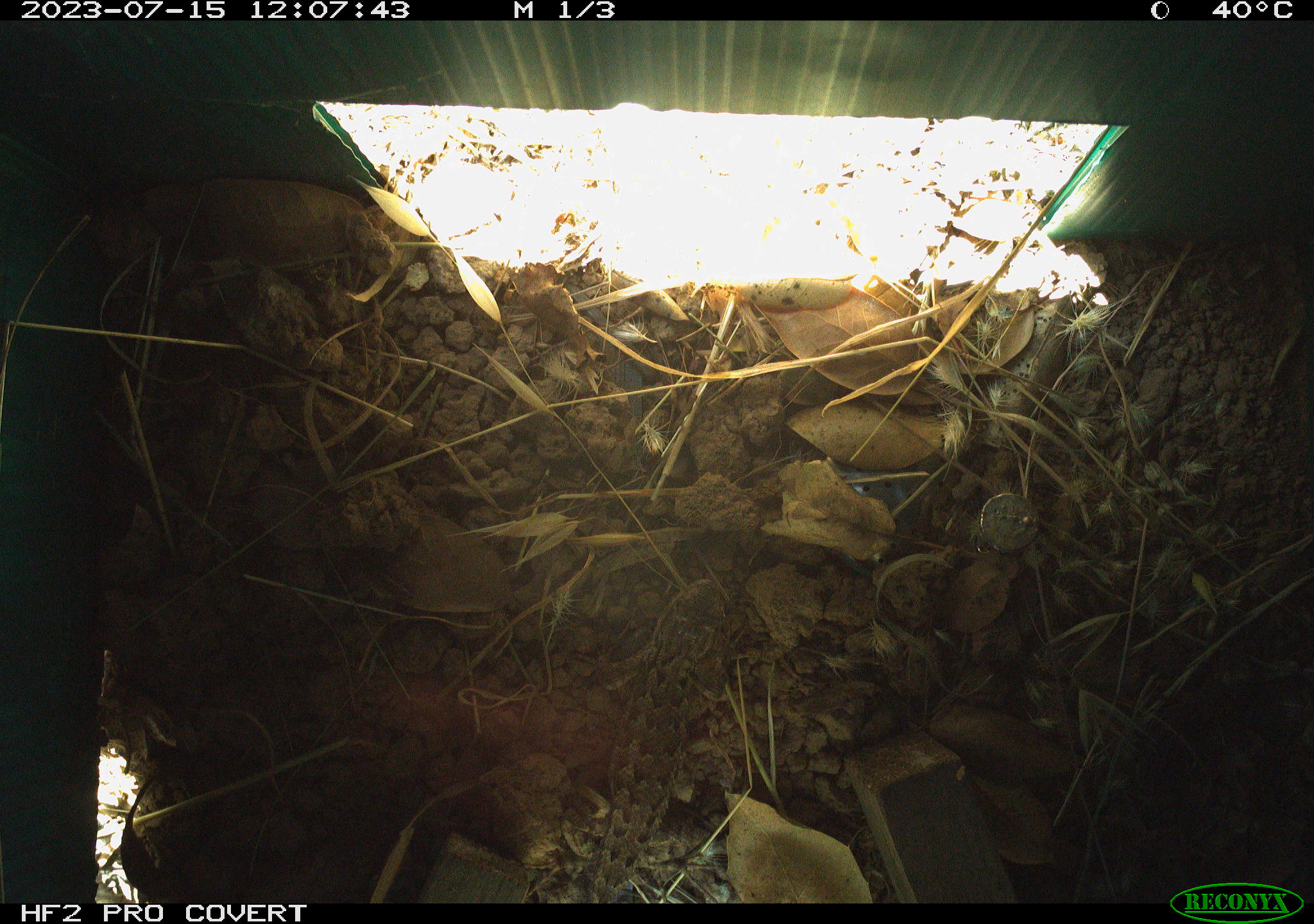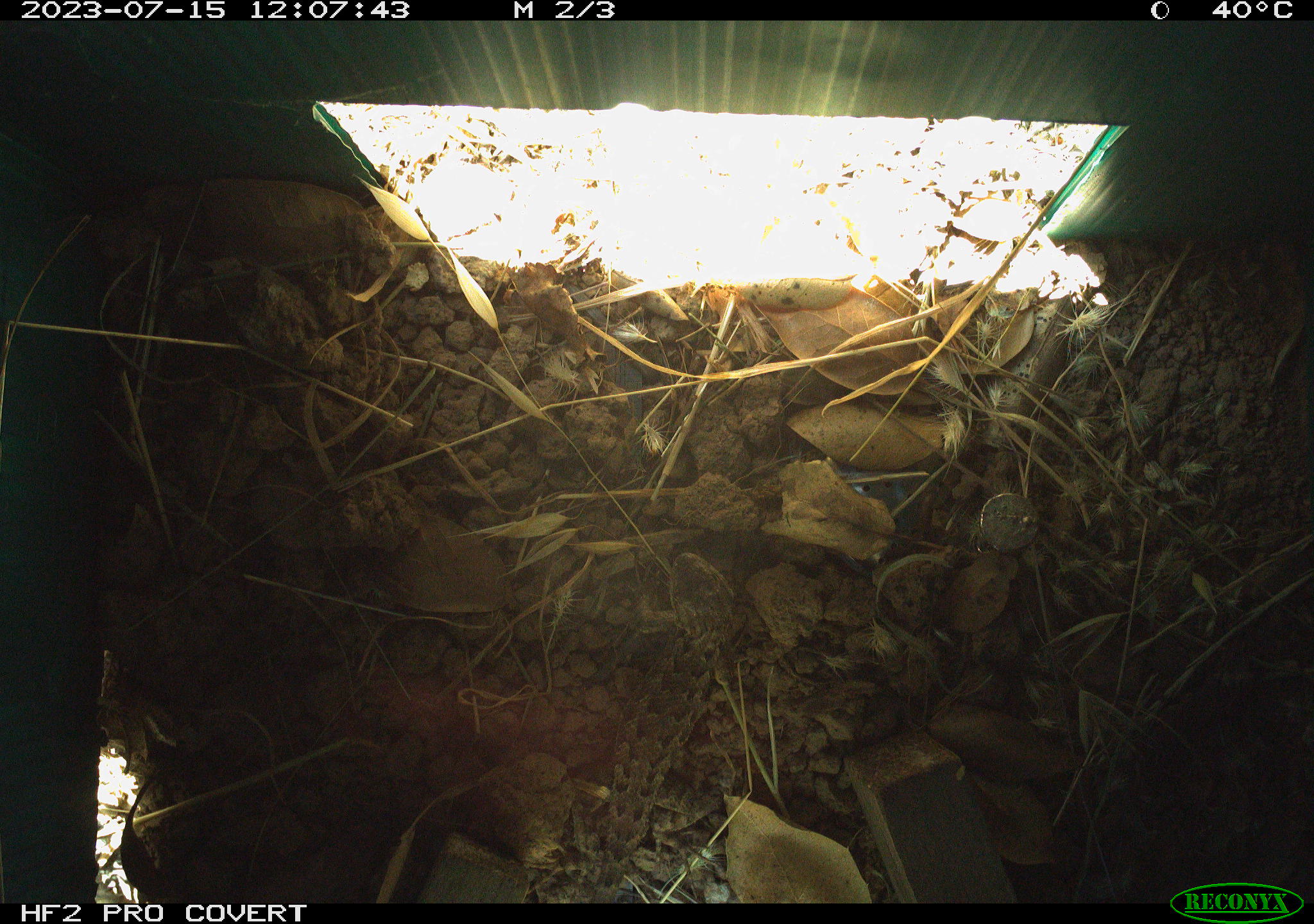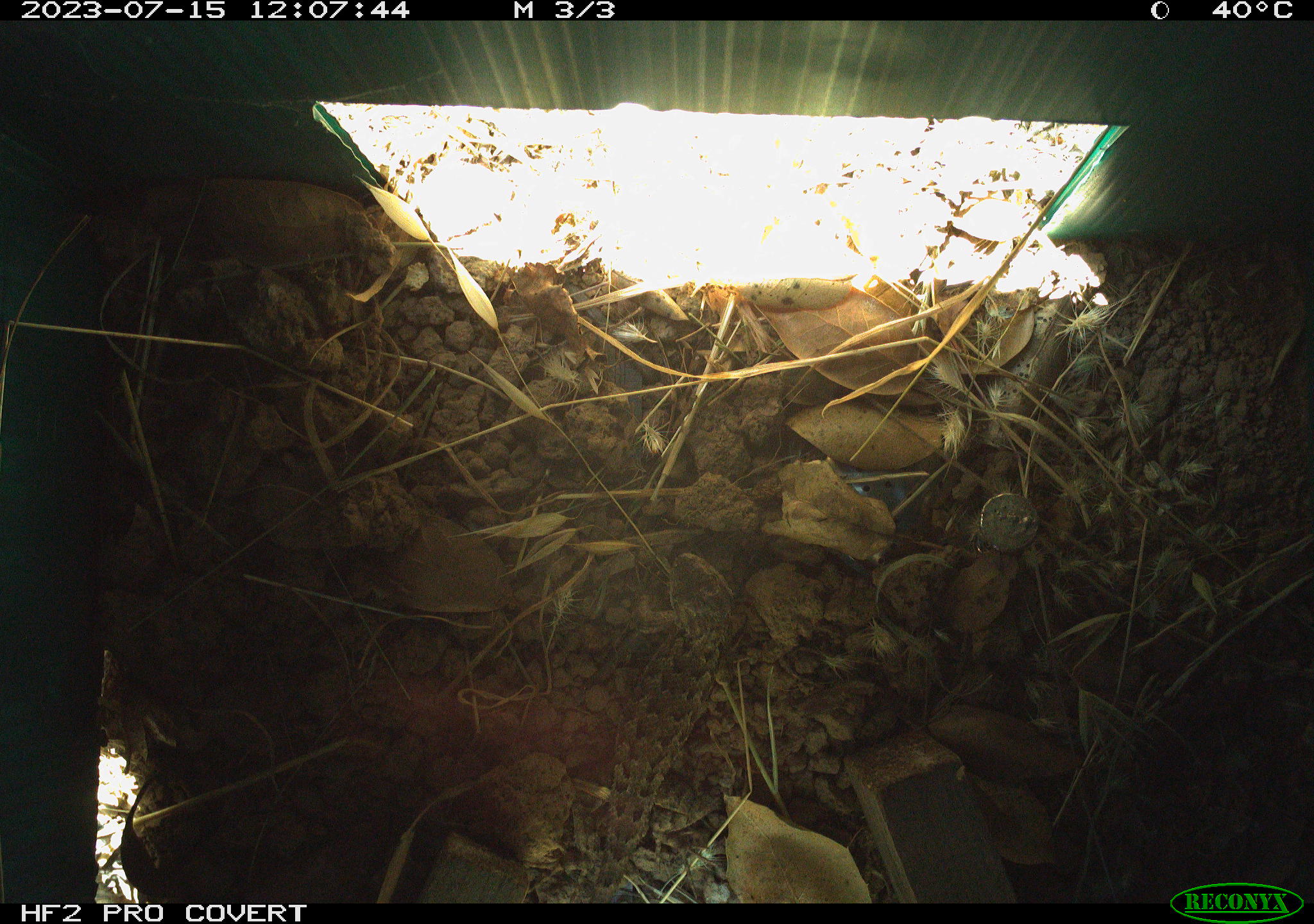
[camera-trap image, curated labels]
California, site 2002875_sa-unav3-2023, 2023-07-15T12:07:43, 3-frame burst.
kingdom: Animalia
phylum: Chordata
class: Reptilia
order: Squamata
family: Phrynosomatidae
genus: Sceloporus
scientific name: Sceloporus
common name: spiny lizards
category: sceloporus species